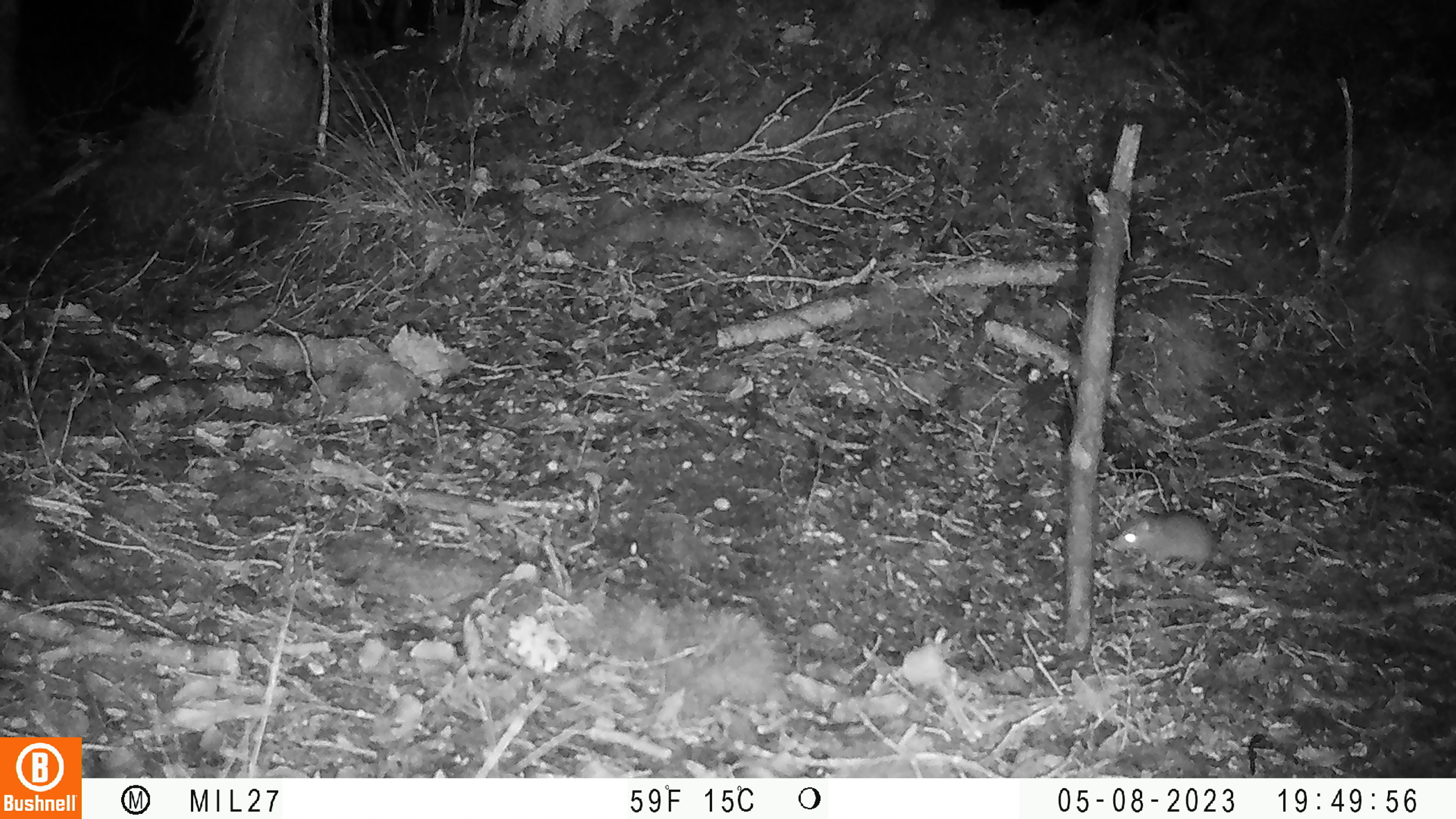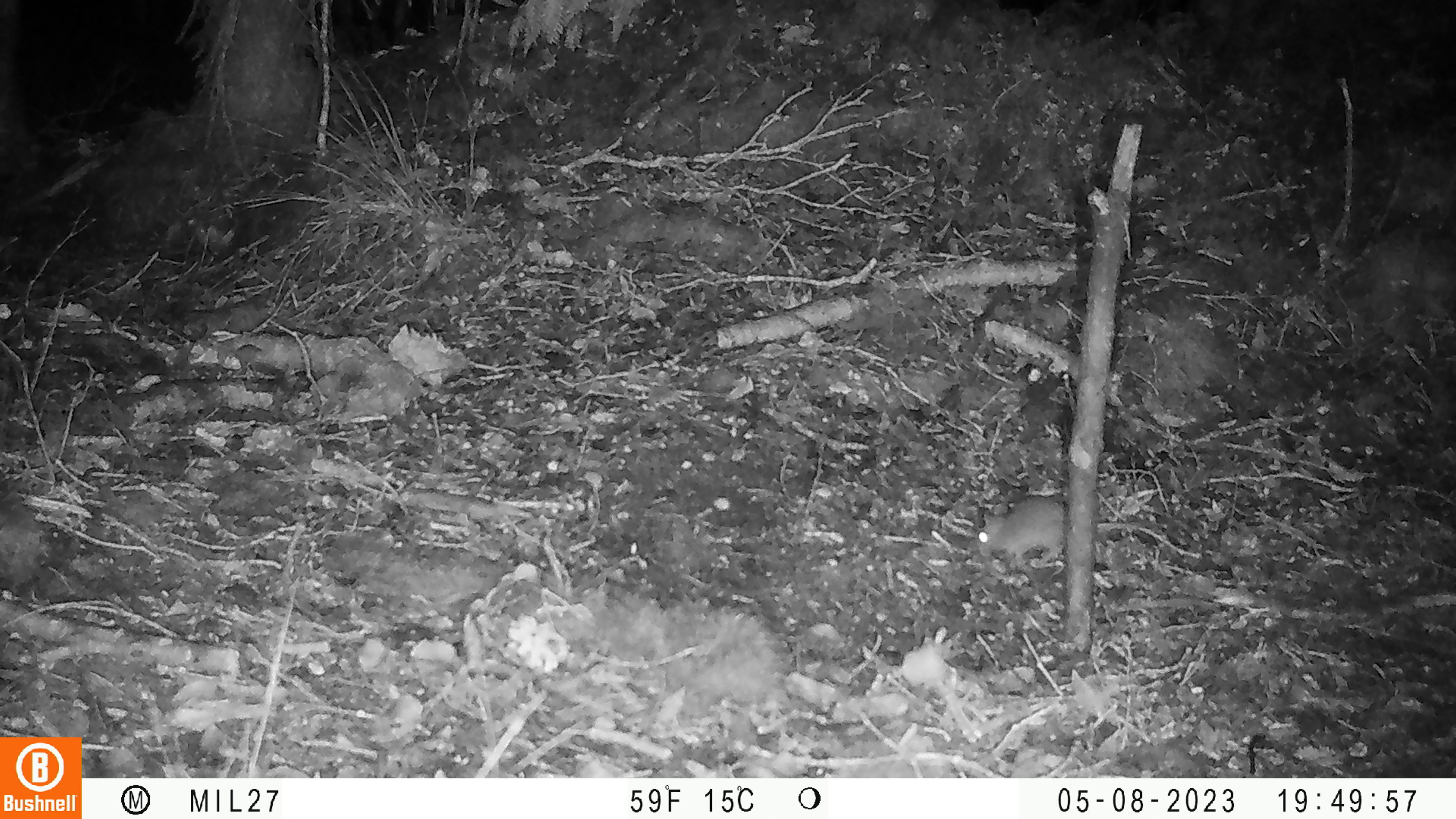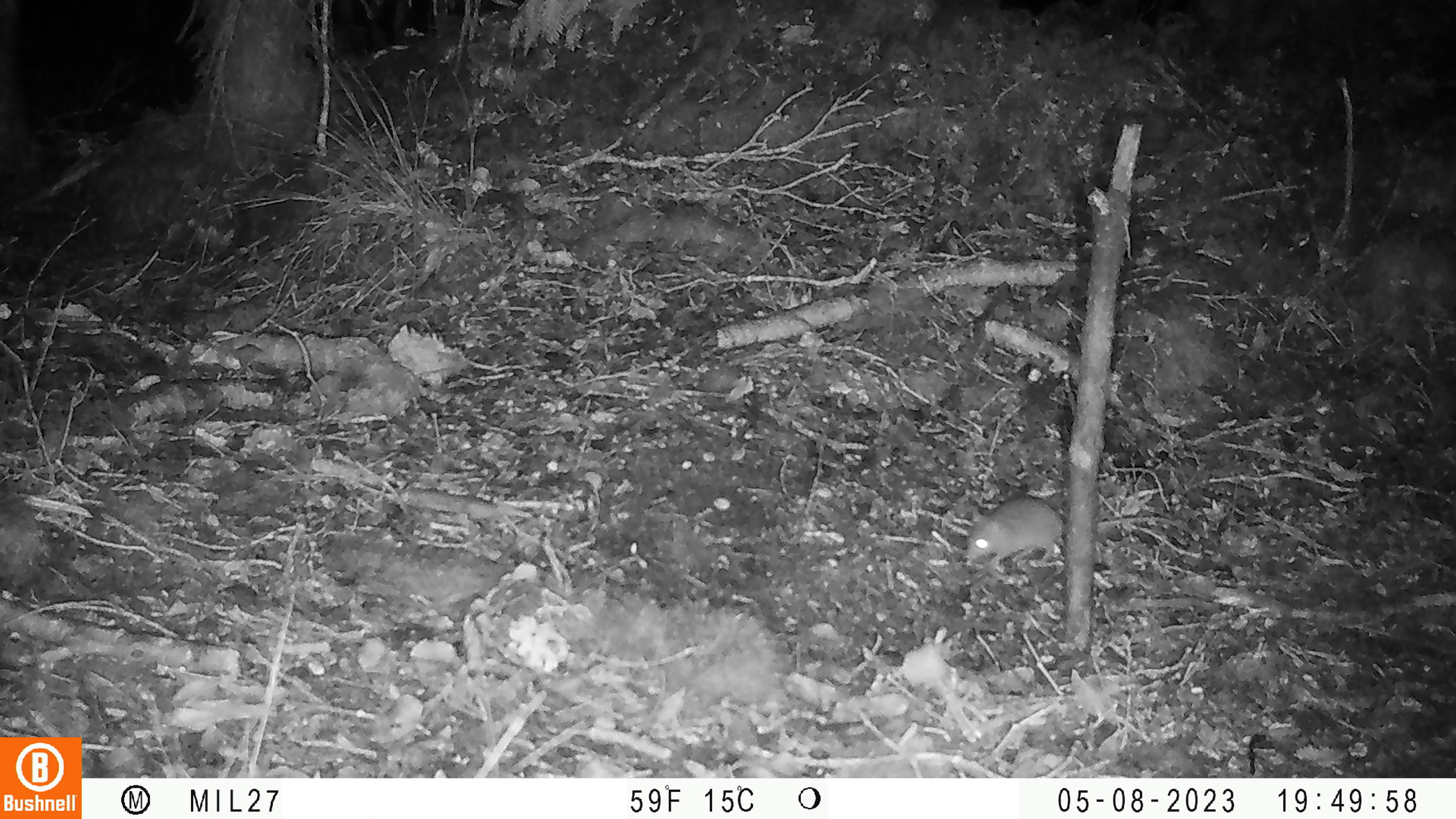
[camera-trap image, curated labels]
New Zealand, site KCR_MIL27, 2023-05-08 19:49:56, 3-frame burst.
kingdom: Animalia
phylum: Chordata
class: Mammalia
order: Rodentia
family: Muridae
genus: Mus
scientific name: Mus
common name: mouse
Mouse (Mus).